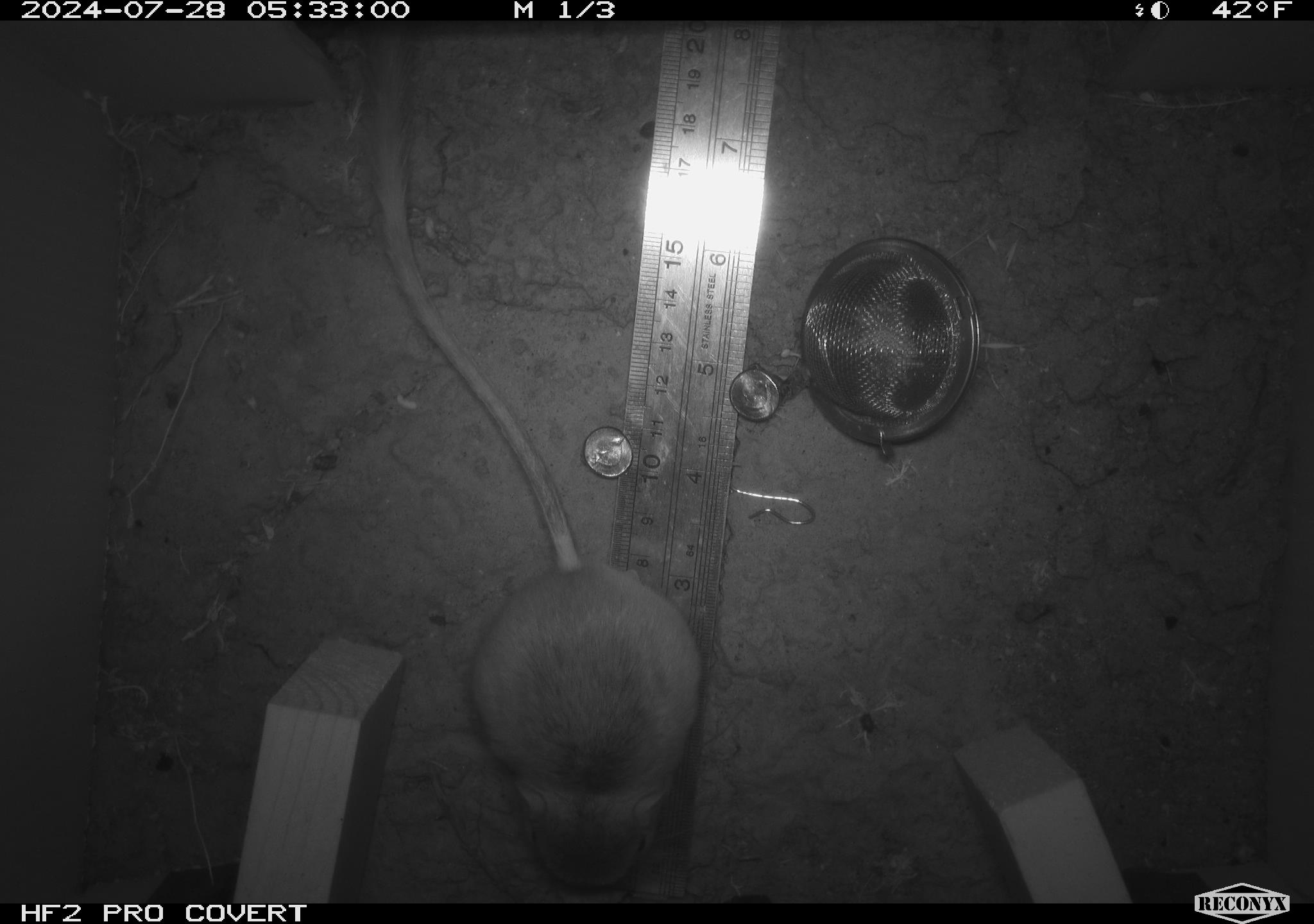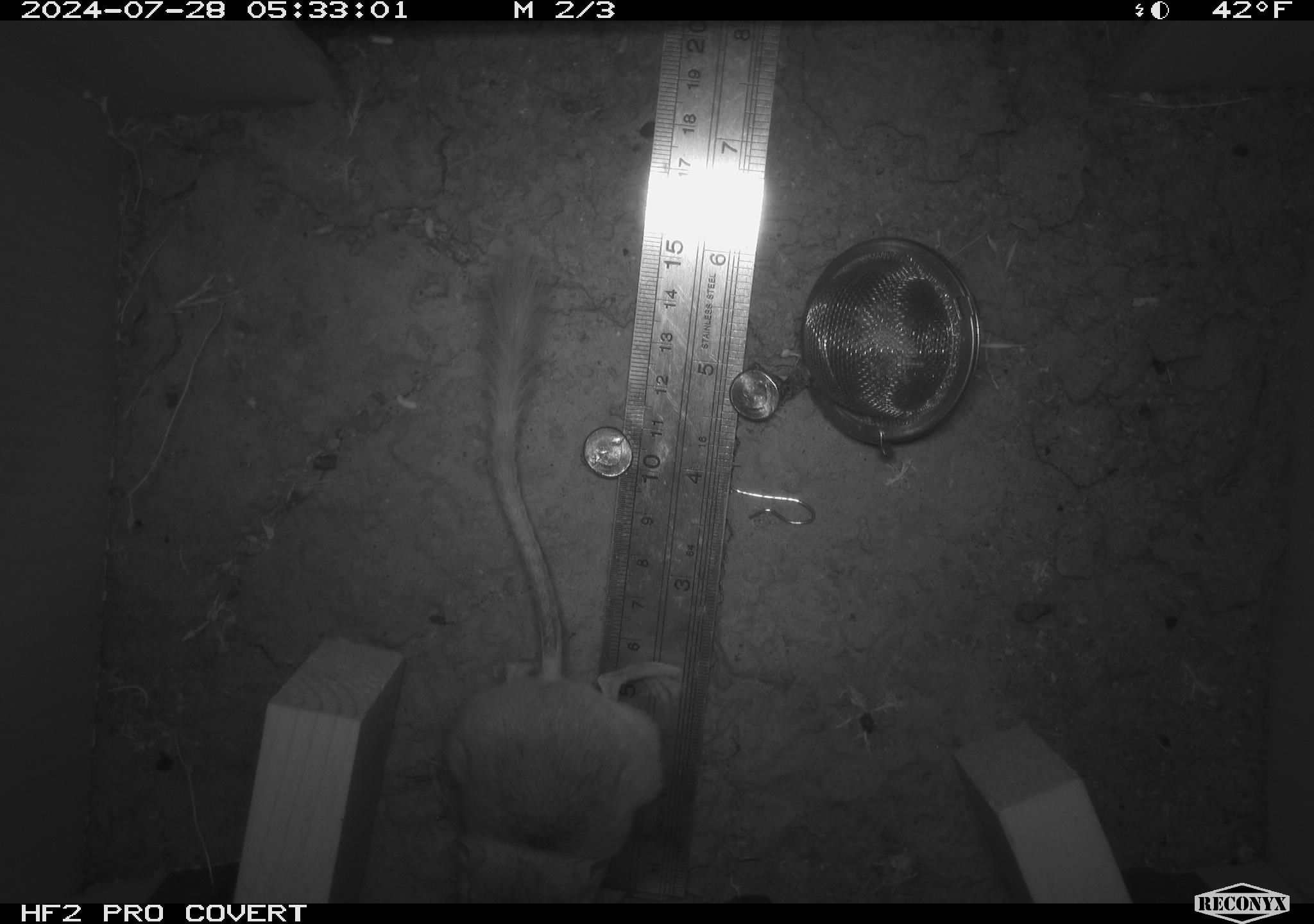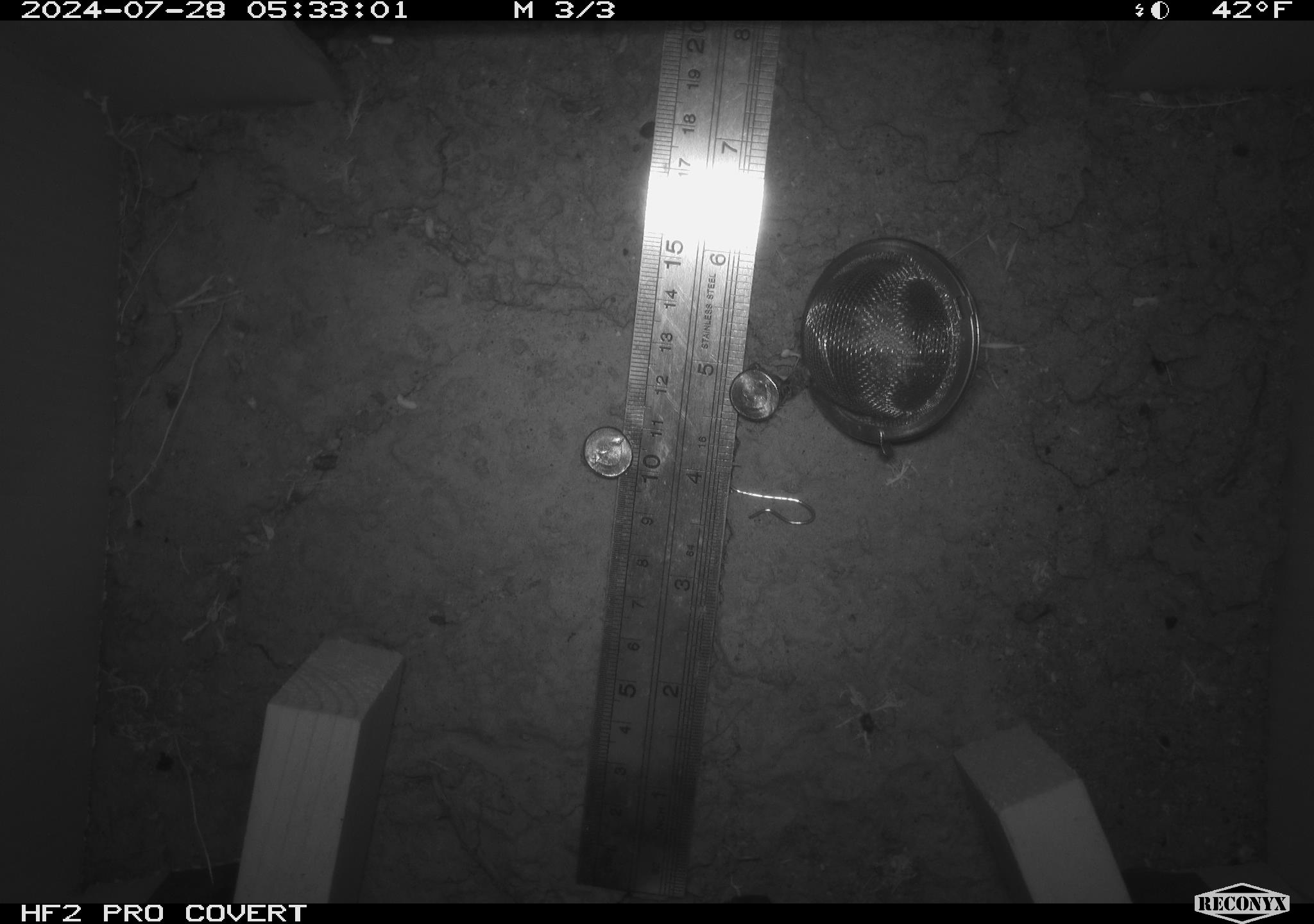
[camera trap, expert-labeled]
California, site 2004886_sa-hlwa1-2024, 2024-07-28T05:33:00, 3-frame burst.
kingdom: Animalia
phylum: Chordata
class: Mammalia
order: Rodentia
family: Heteromyidae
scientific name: Heteromyidae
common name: kangaroo rats and pocket mice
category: heteromyidae family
Heteromyidae family (kangaroo rats and pocket mice) (Heteromyidae).